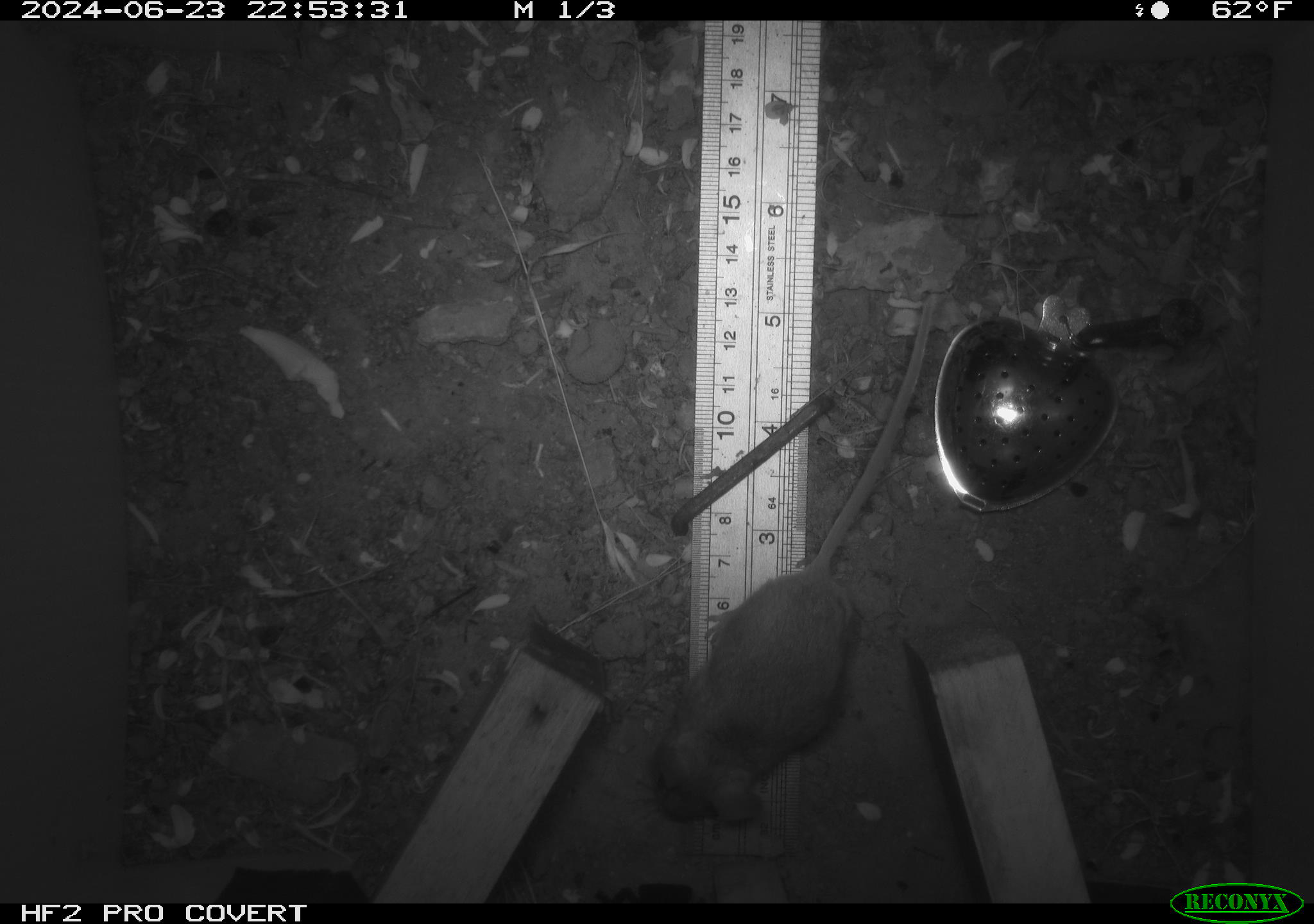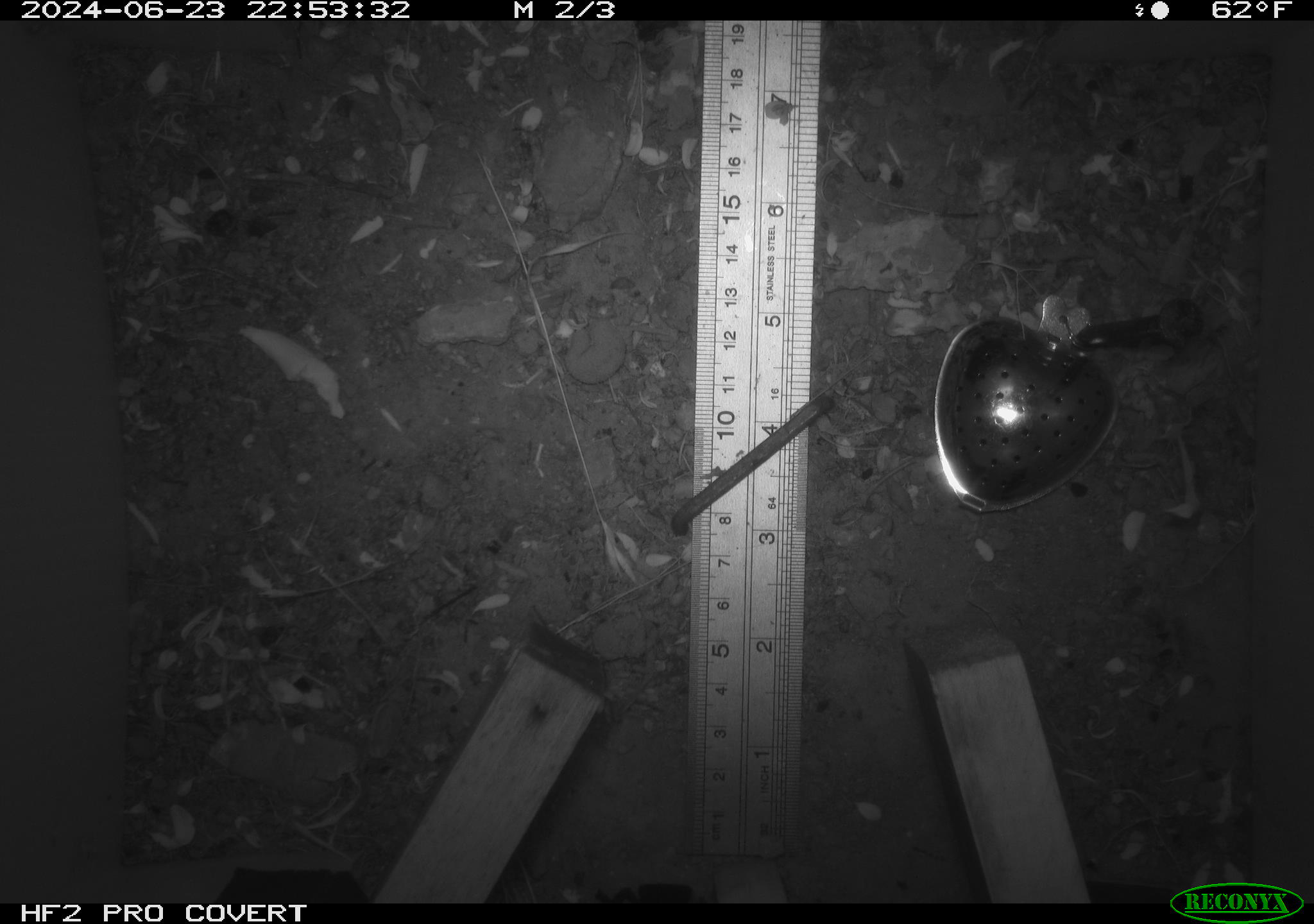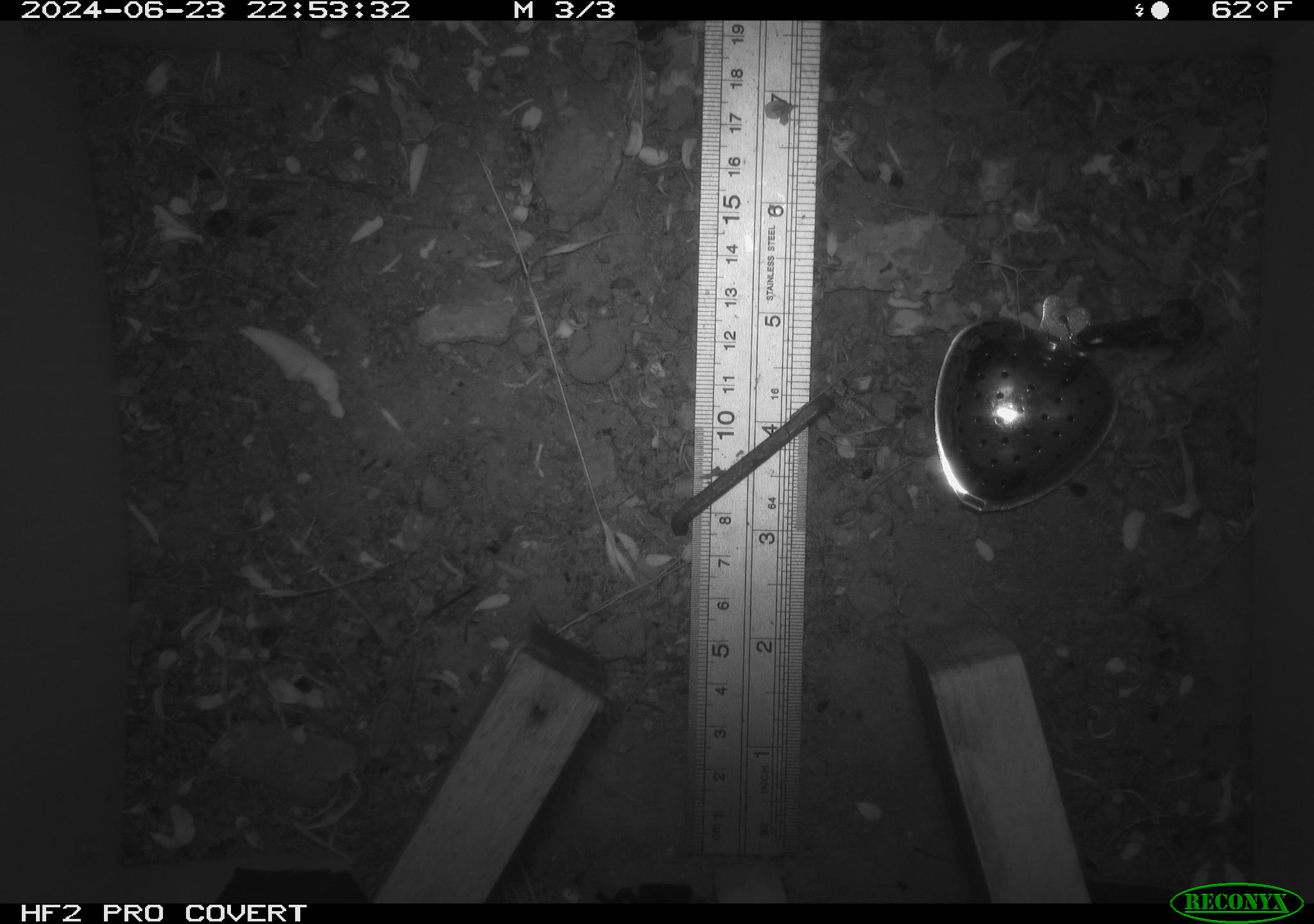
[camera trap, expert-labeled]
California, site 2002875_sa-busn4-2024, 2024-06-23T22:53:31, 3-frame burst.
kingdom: Animalia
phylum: Chordata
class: Mammalia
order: Rodentia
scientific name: Rodentia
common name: rodent